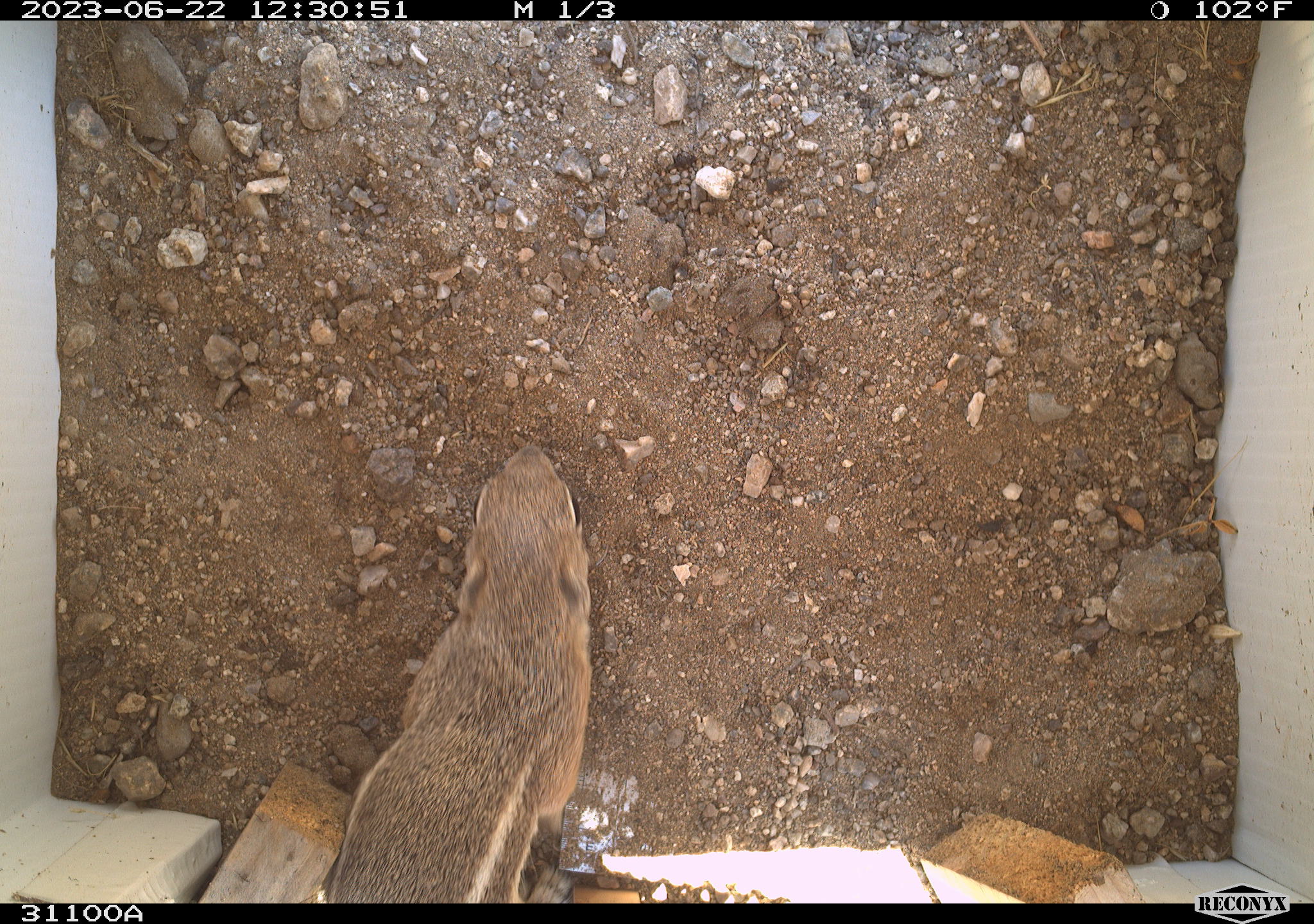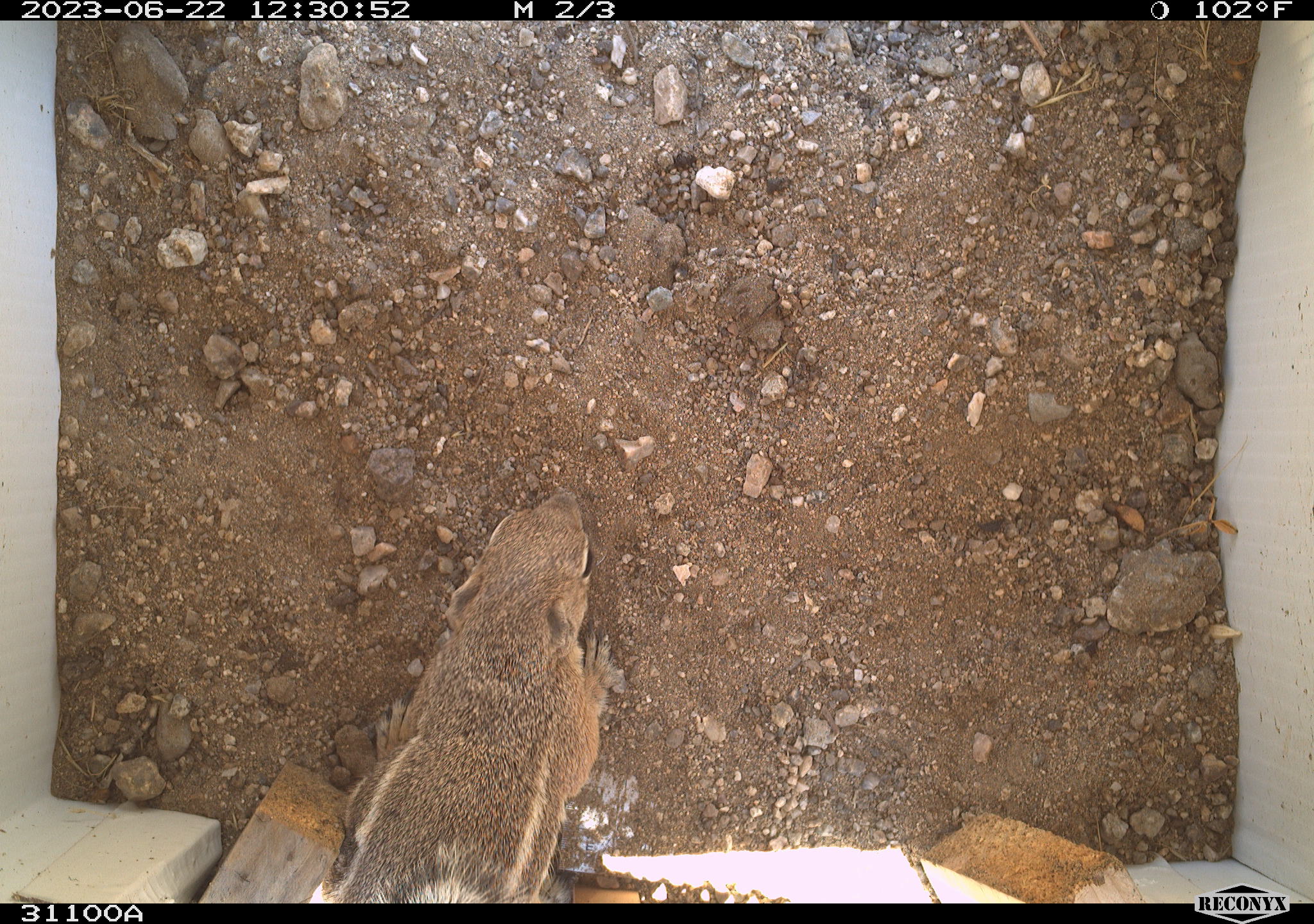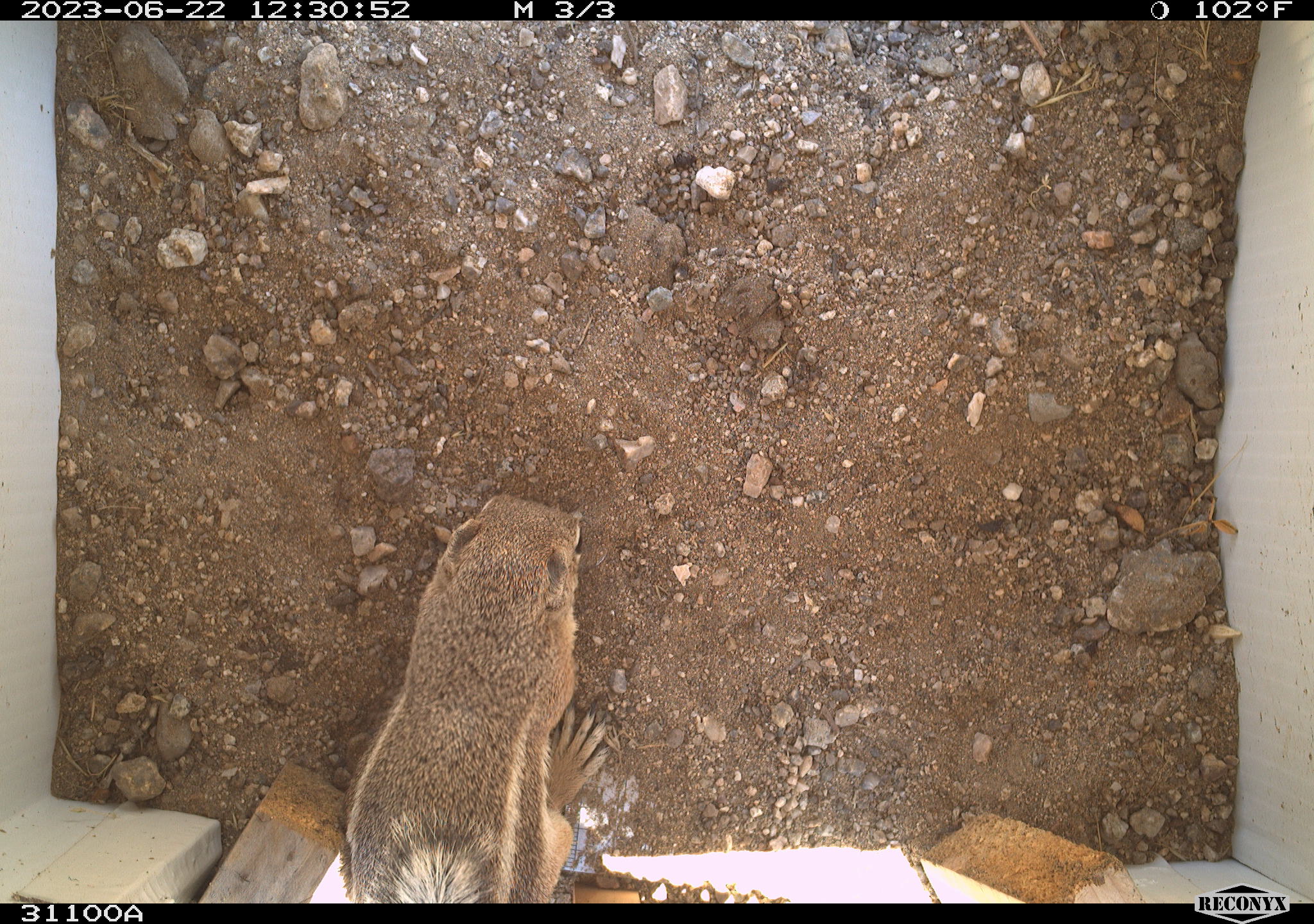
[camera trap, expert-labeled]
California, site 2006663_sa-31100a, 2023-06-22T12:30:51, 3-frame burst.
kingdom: Animalia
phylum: Chordata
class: Mammalia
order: Rodentia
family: Sciuridae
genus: Ammospermophilus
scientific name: Ammospermophilus leucurus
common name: white-tailed antelope squirrel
White-tailed antelope squirrel (Ammospermophilus leucurus).